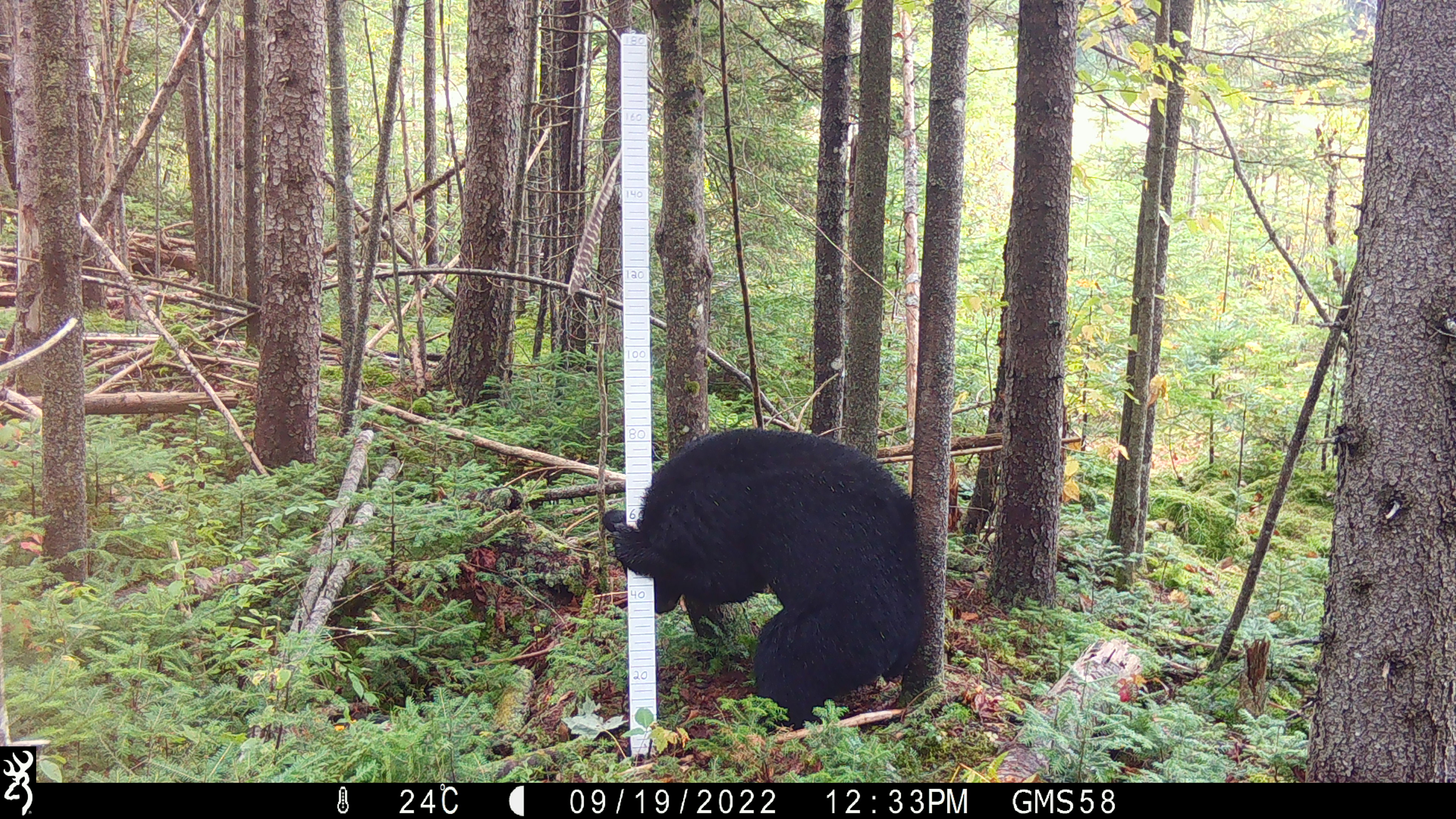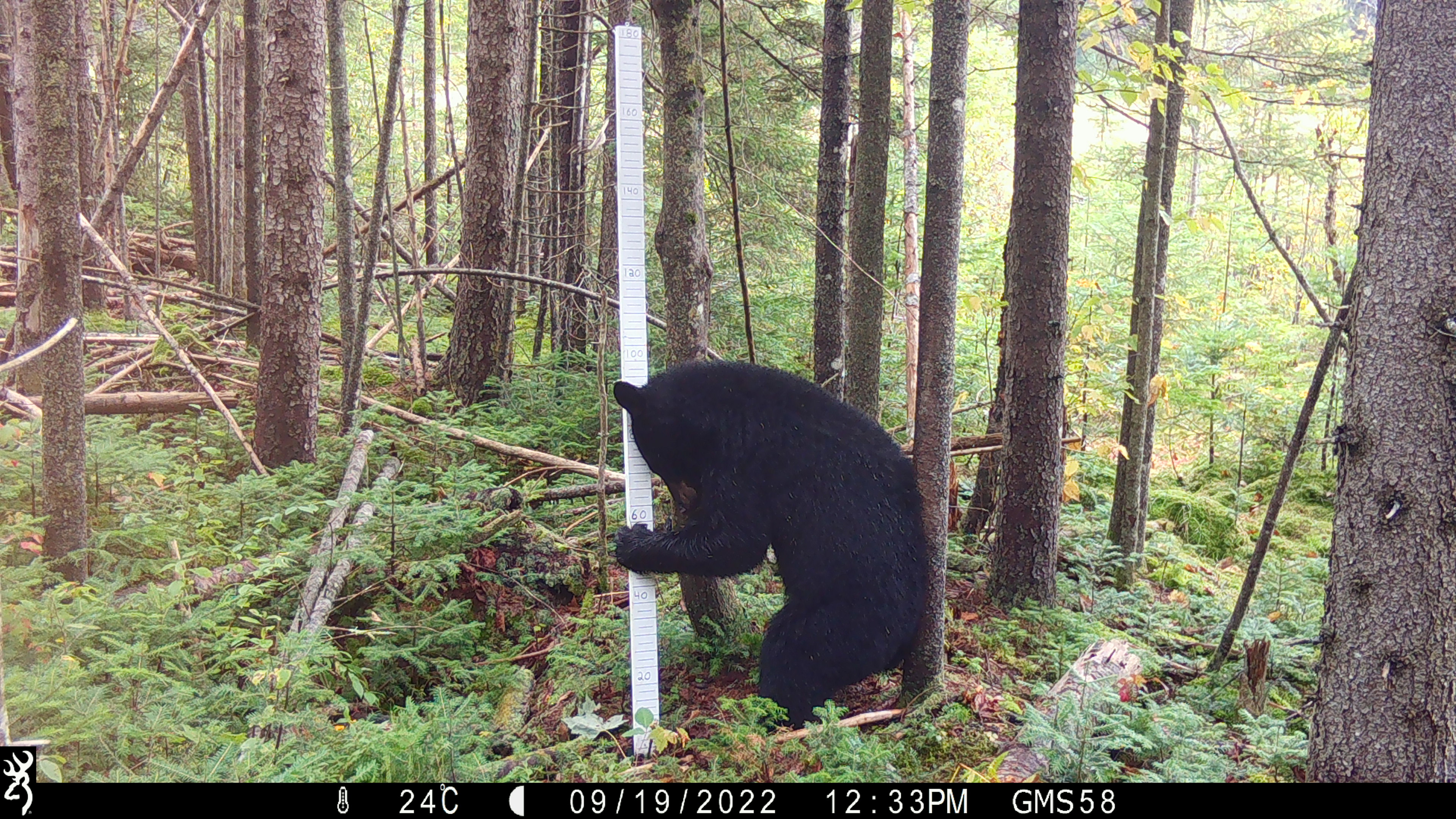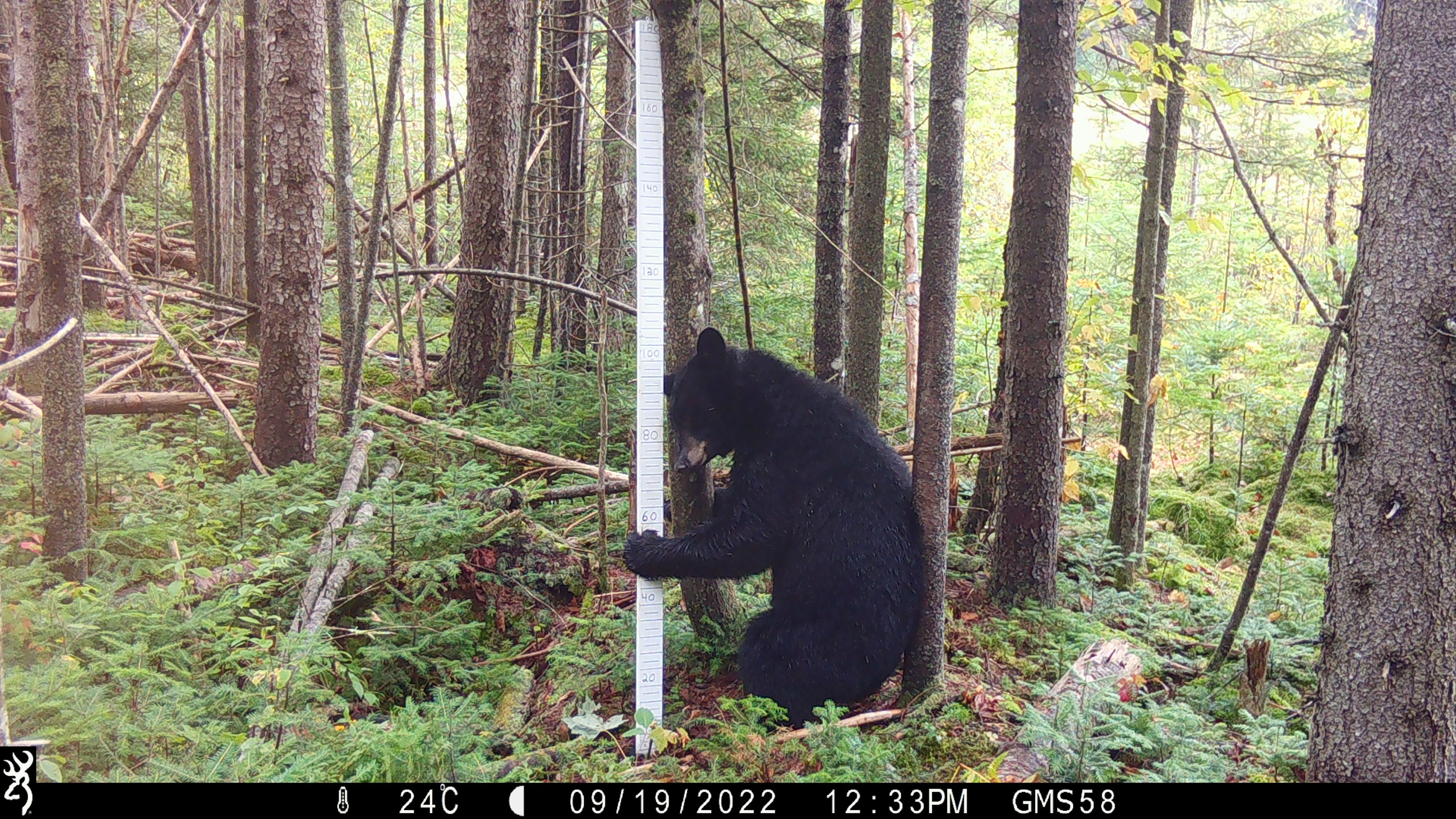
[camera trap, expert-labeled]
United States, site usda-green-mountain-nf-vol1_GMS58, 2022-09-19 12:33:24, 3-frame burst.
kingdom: Animalia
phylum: Chordata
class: Mammalia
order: Carnivora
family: Ursidae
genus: Ursus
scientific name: Ursus americanus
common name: black bear